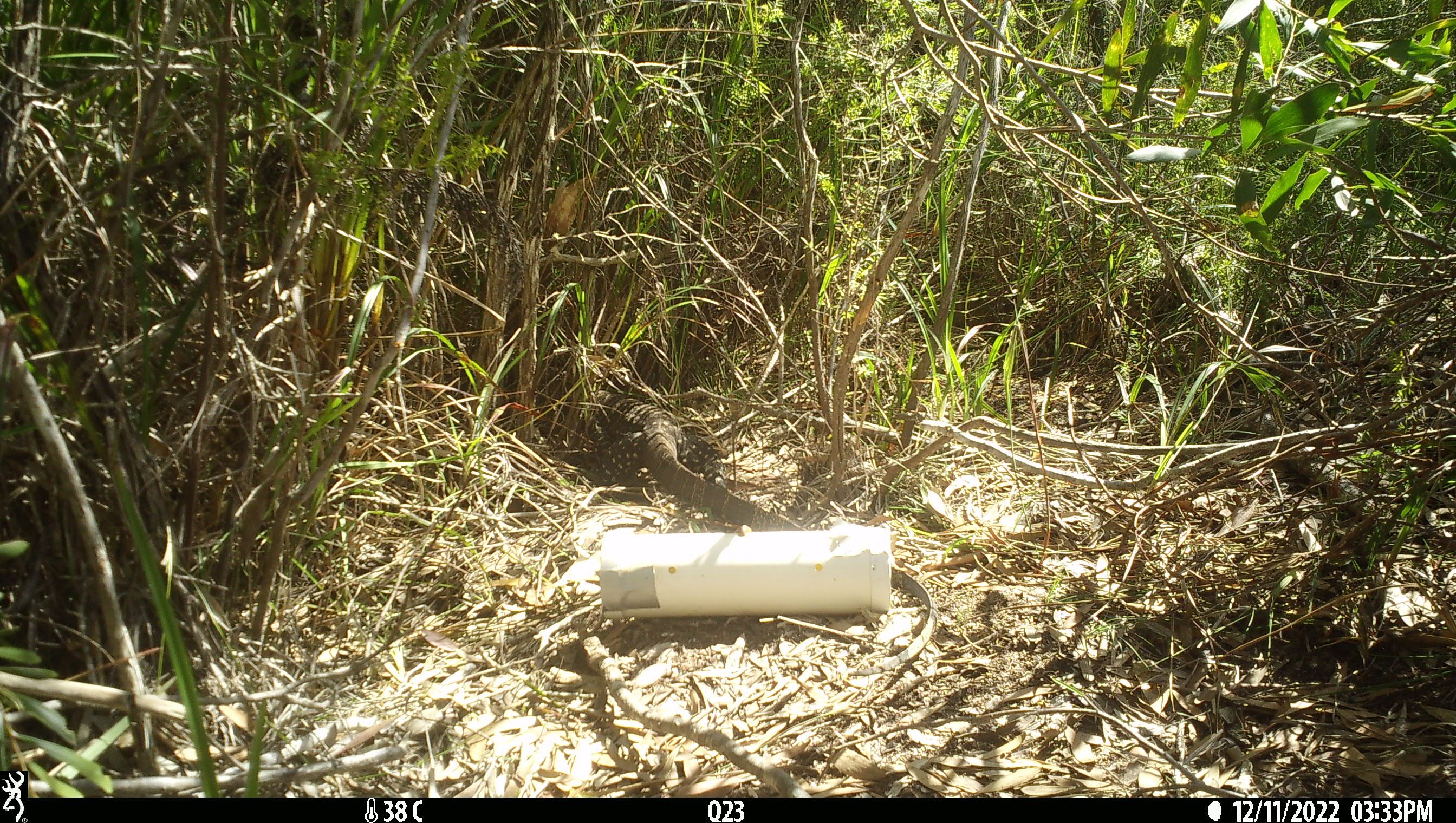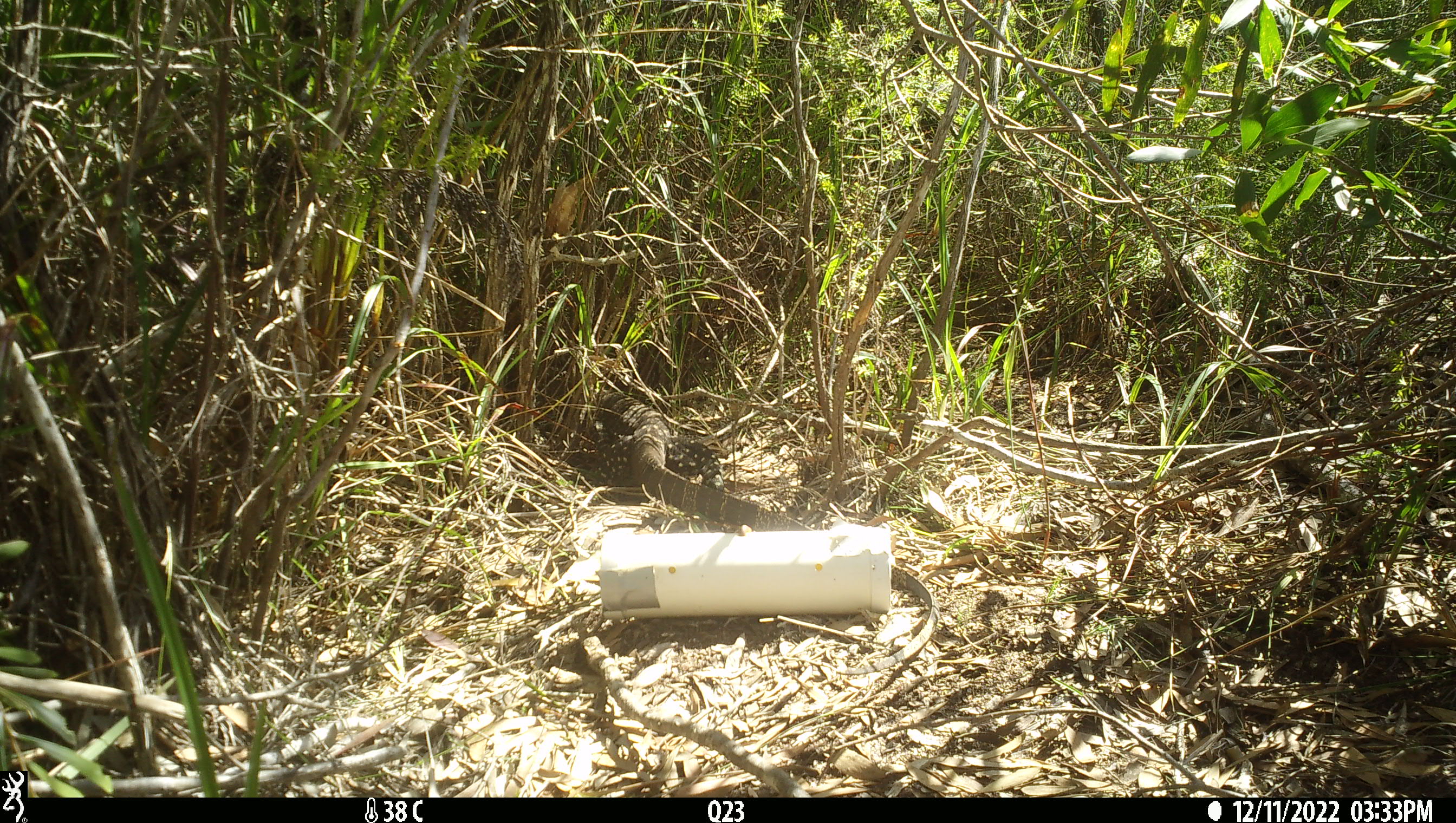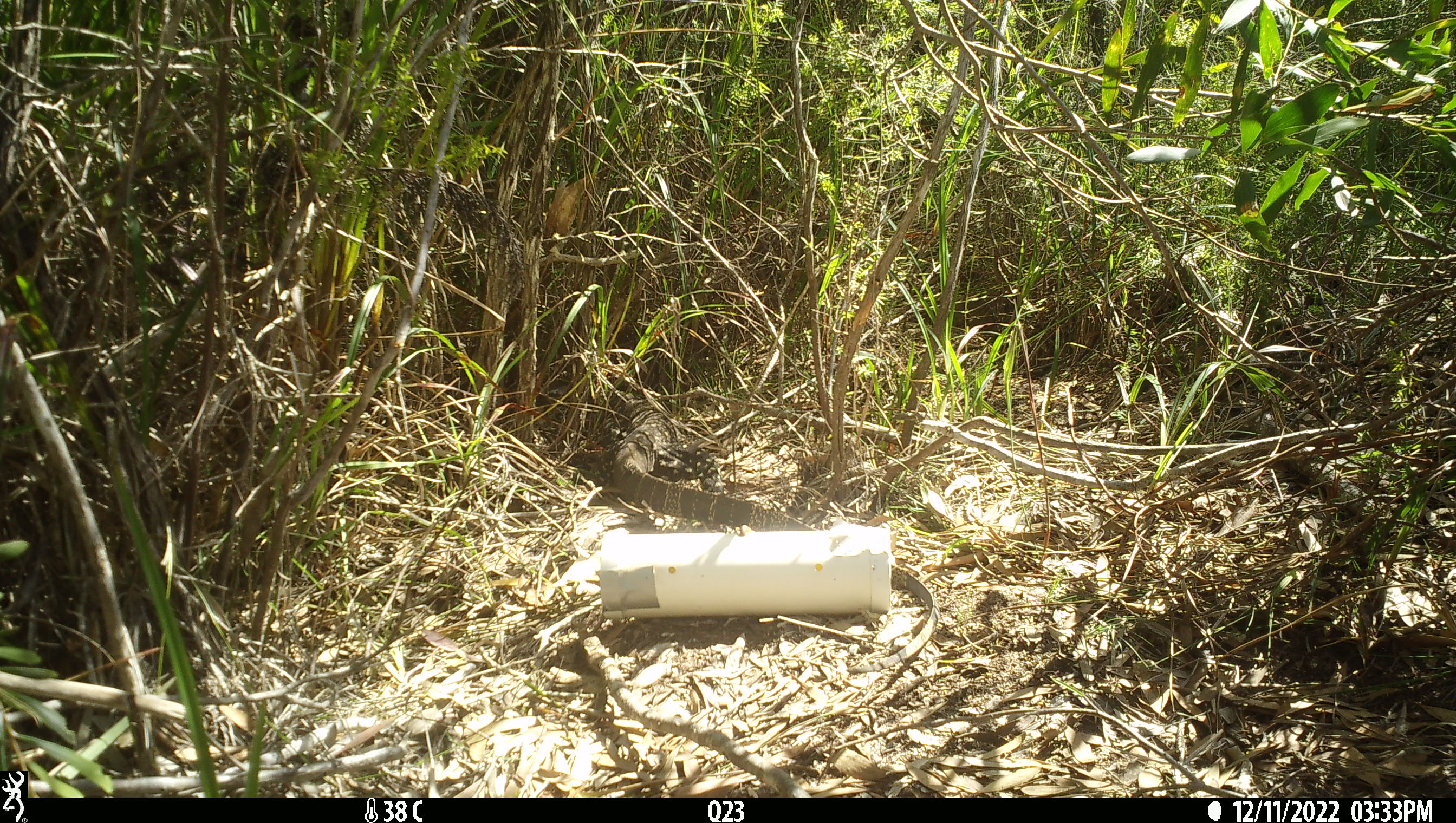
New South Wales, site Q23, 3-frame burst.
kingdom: Animalia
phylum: Chordata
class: Reptilia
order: Squamata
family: Varanidae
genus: Varanus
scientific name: Varanus varius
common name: lace monitor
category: goanna